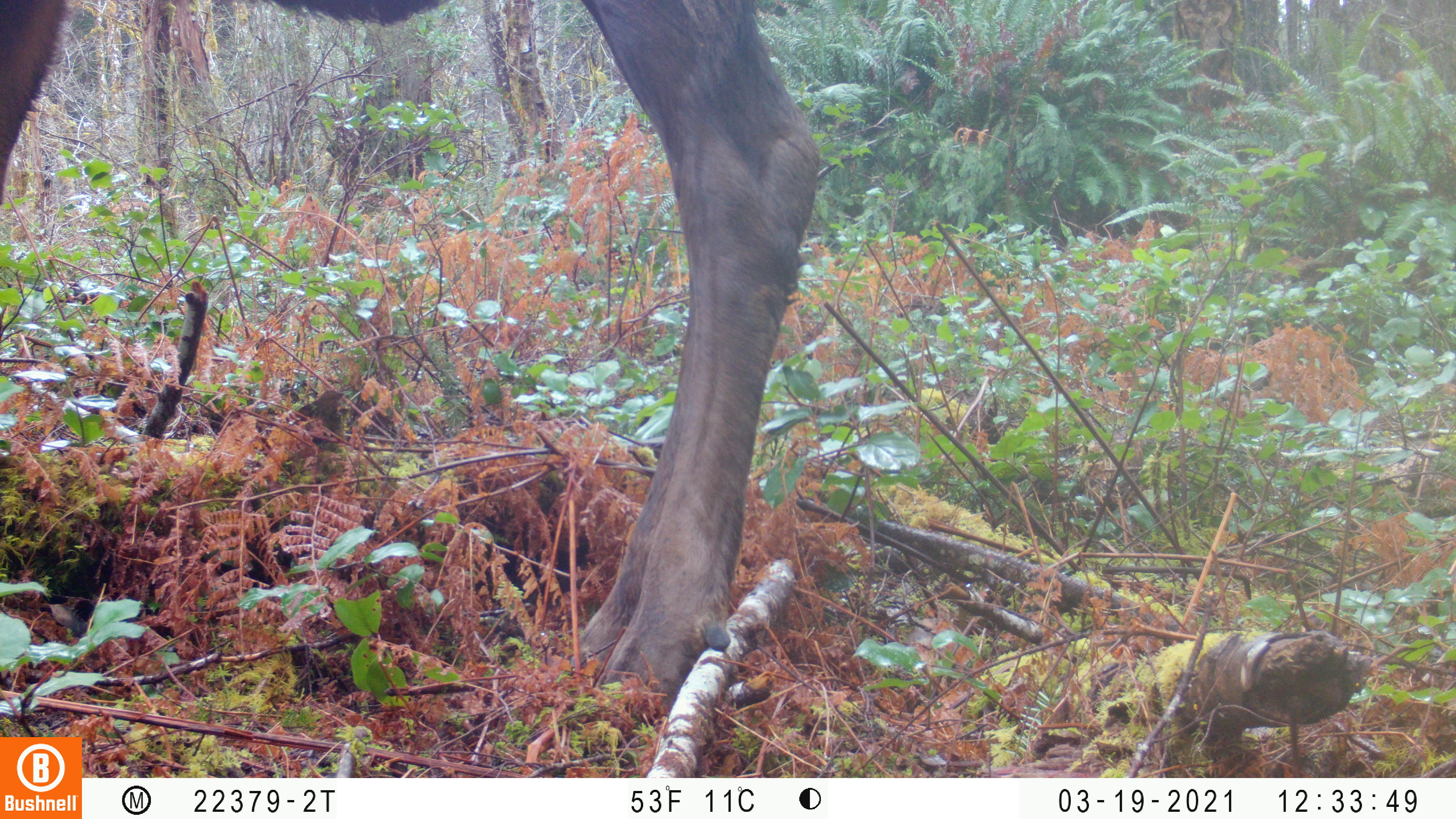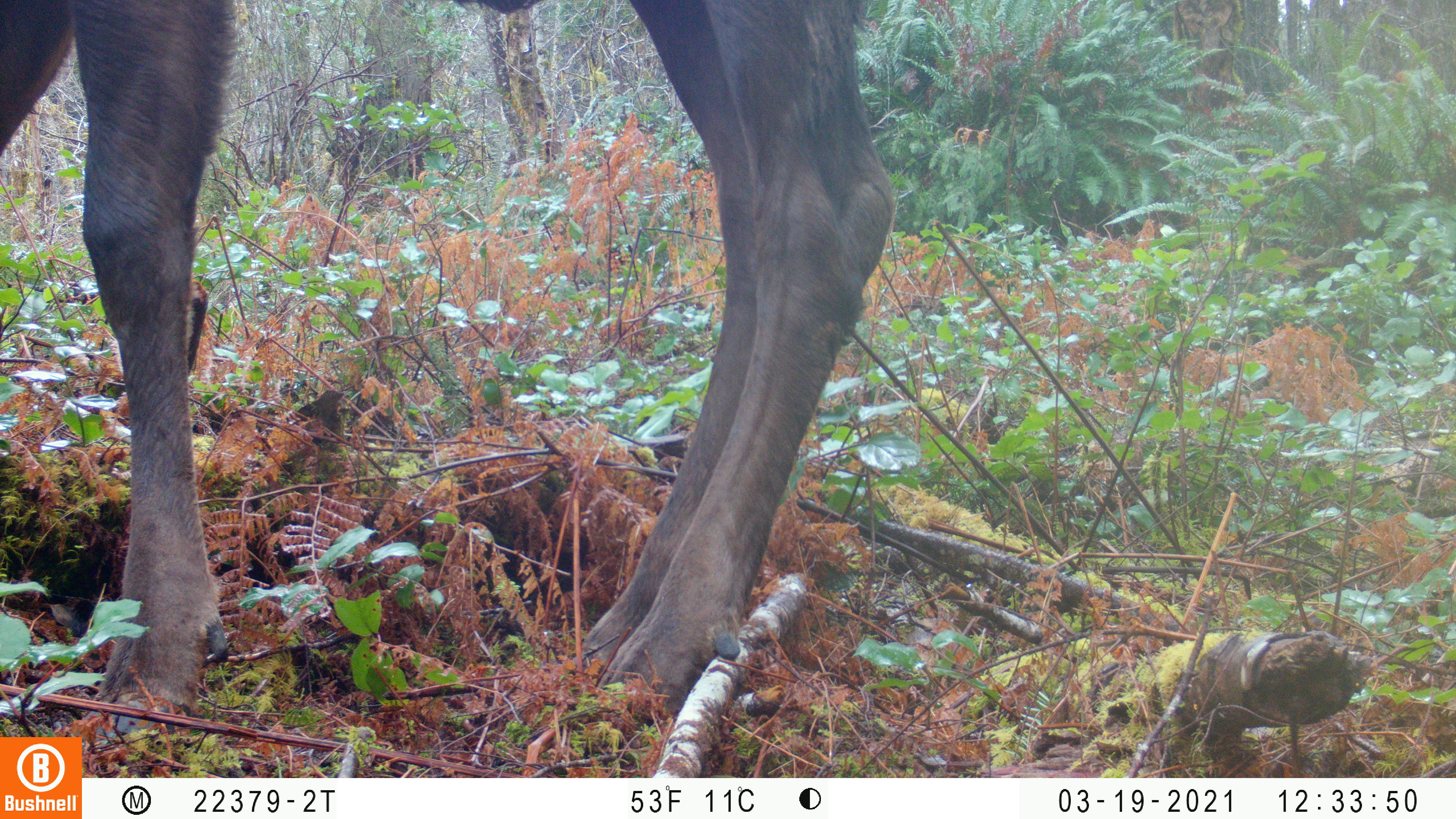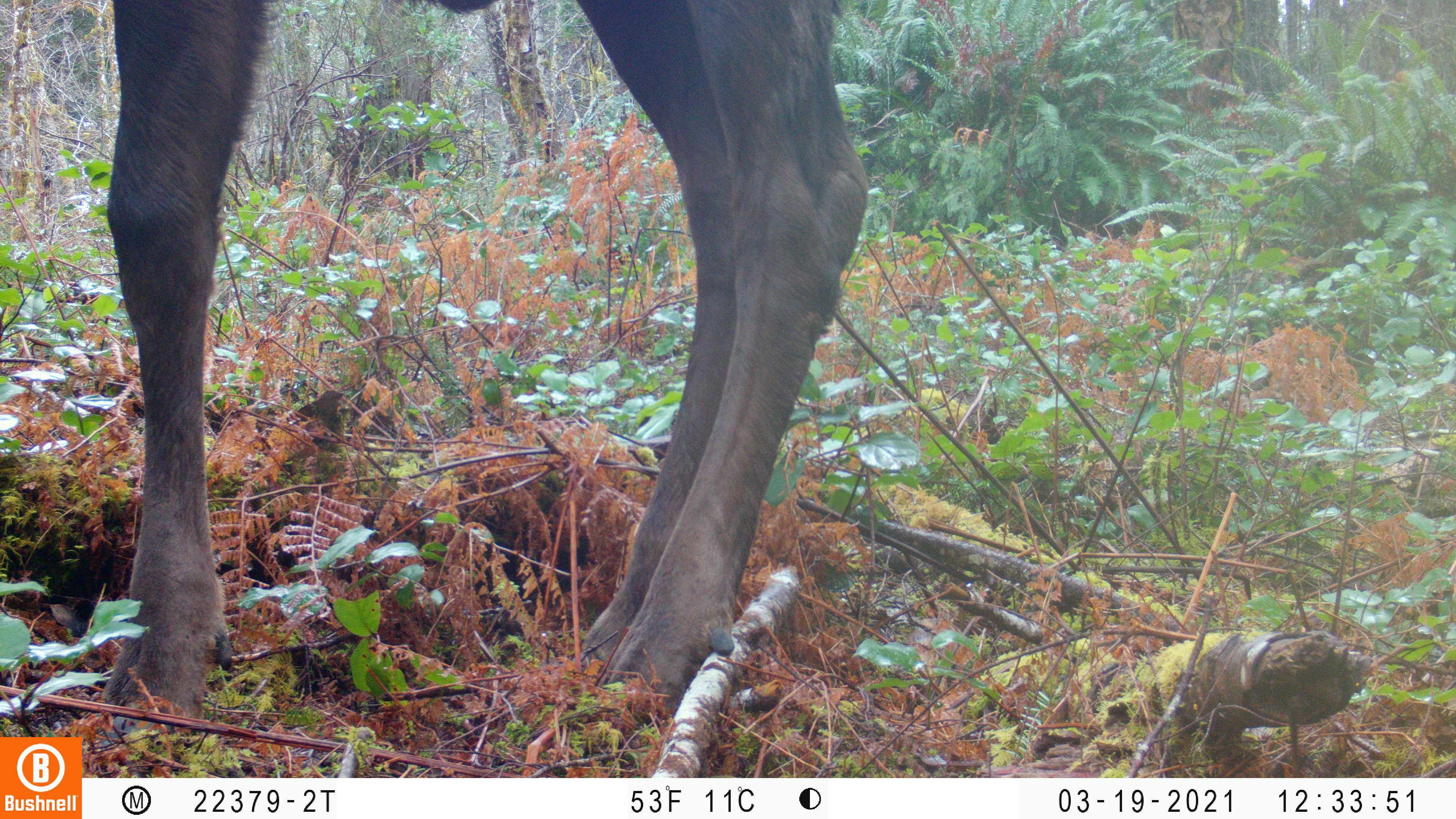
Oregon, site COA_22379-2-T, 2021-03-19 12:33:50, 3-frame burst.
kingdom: Animalia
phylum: Chordata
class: Mammalia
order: Artiodactyla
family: Cervidae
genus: Cervus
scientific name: Cervus canadensis roosevelti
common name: roosevelt elk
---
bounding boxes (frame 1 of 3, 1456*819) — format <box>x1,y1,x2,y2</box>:
roosevelt elk: <box>0,0,870,733</box>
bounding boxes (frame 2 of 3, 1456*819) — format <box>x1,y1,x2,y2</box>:
roosevelt elk: <box>0,0,919,734</box>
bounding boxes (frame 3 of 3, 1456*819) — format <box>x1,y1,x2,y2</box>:
roosevelt elk: <box>0,0,905,734</box>